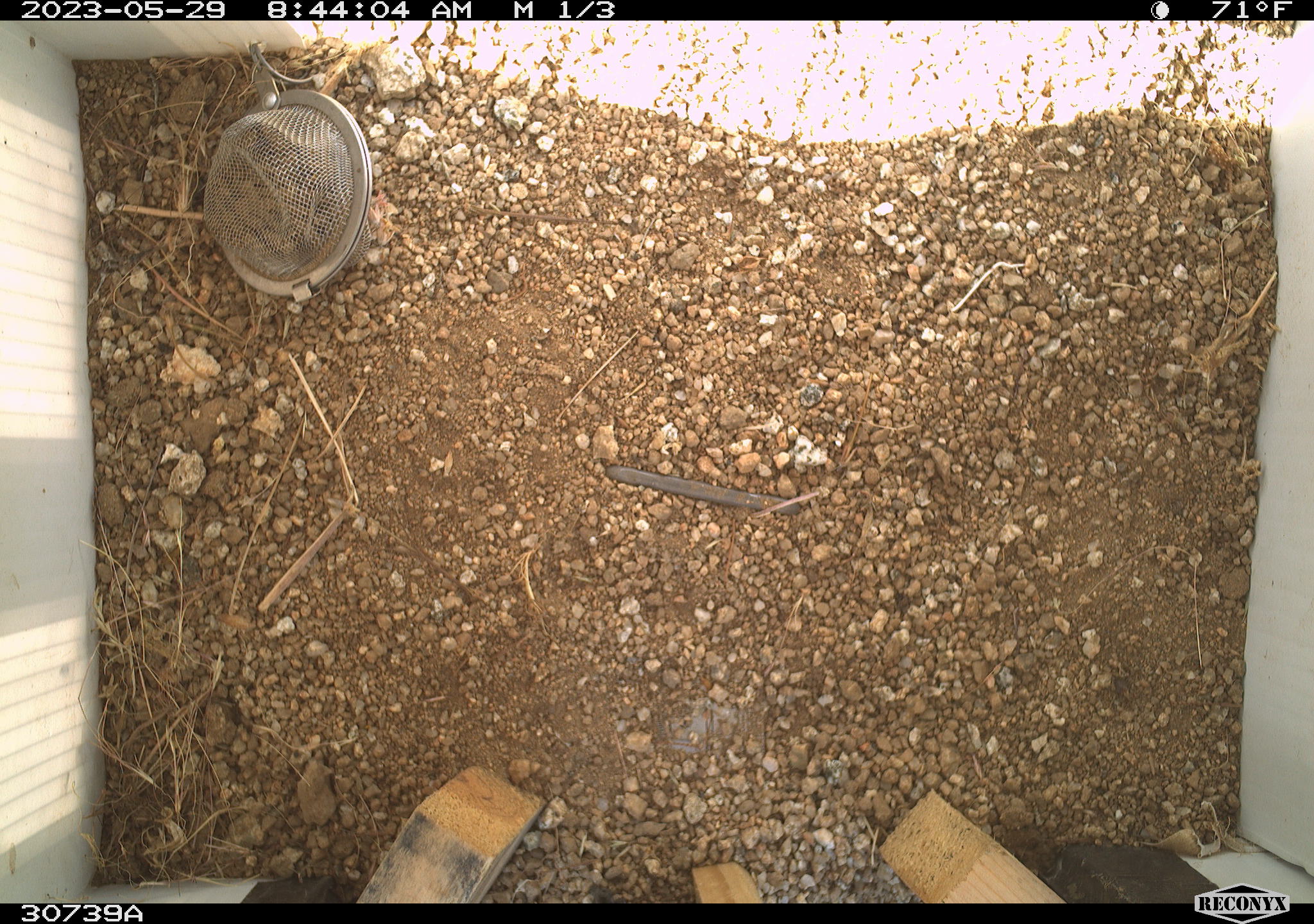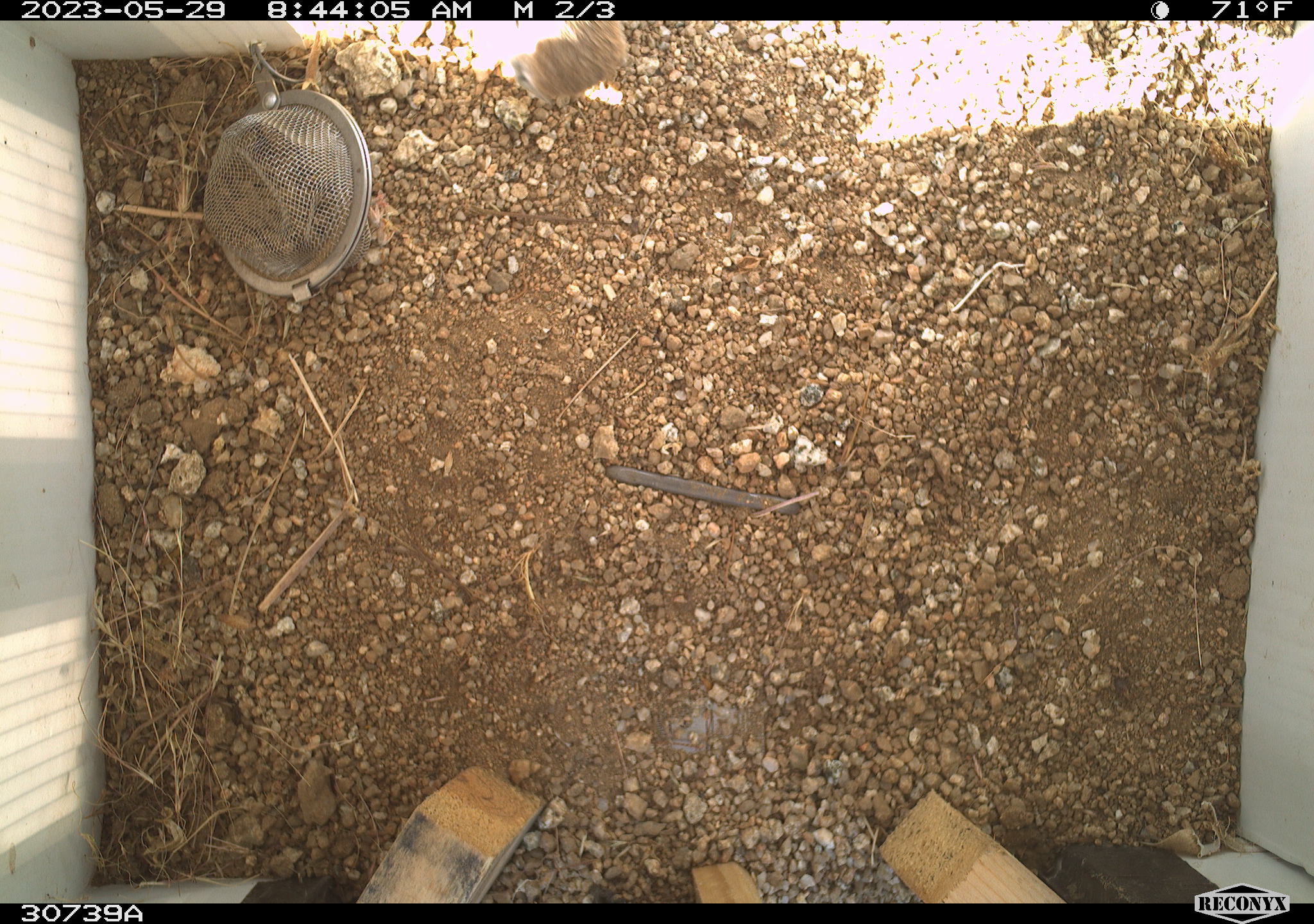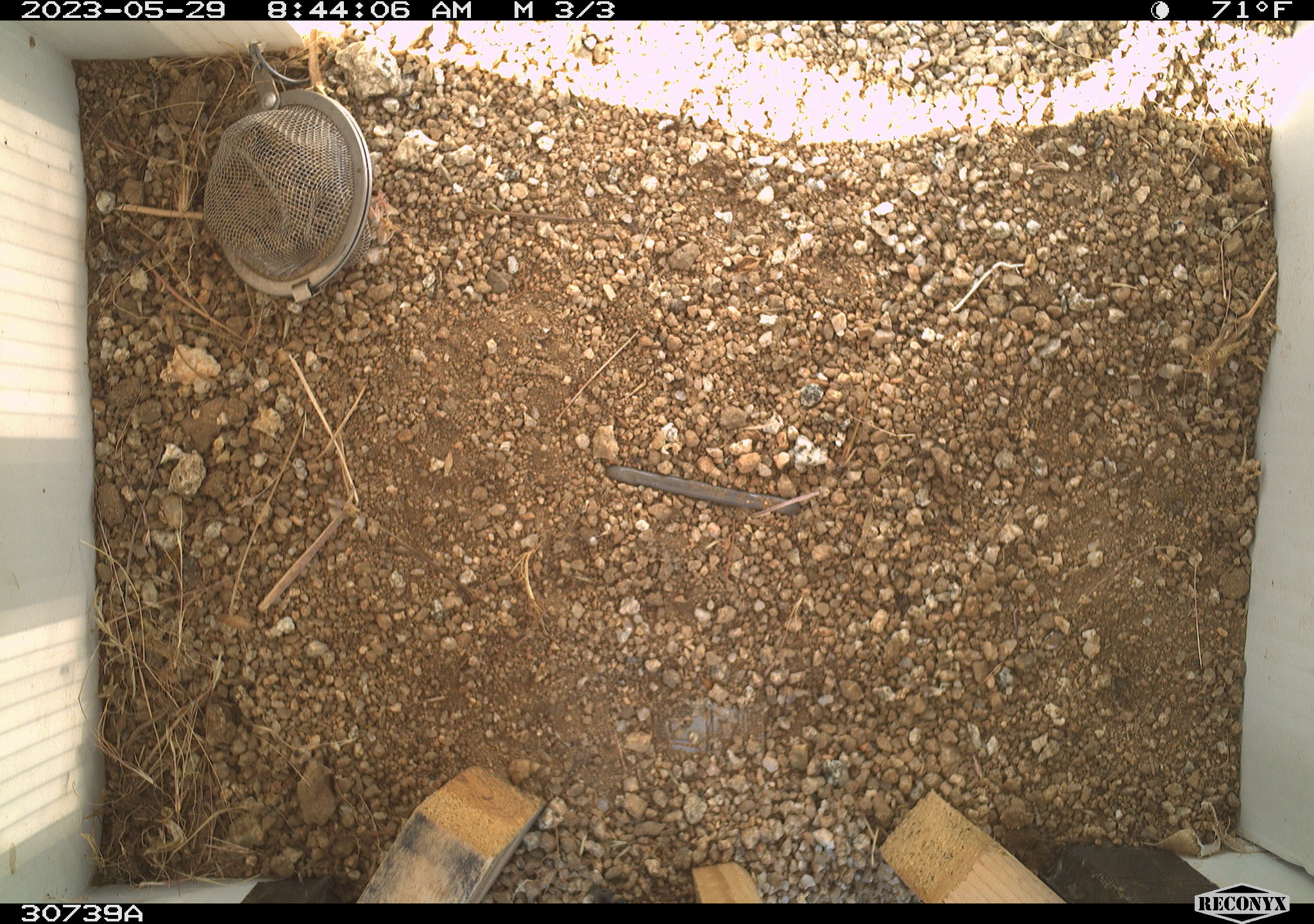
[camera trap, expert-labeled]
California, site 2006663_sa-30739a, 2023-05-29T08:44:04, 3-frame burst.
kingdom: Animalia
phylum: Chordata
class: Mammalia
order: Rodentia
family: Sciuridae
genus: Ammospermophilus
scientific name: Ammospermophilus leucurus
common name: white-tailed antelope squirrel